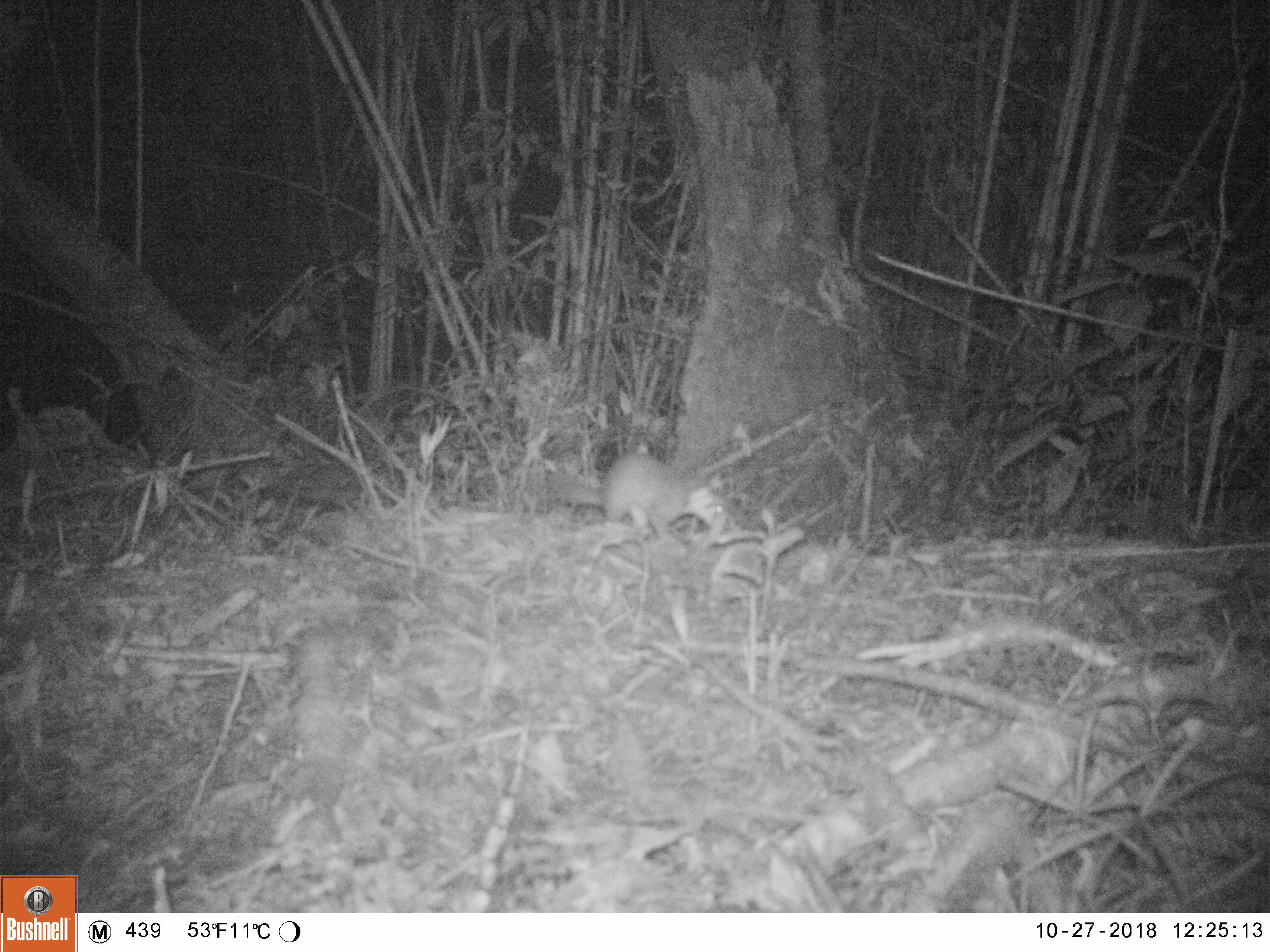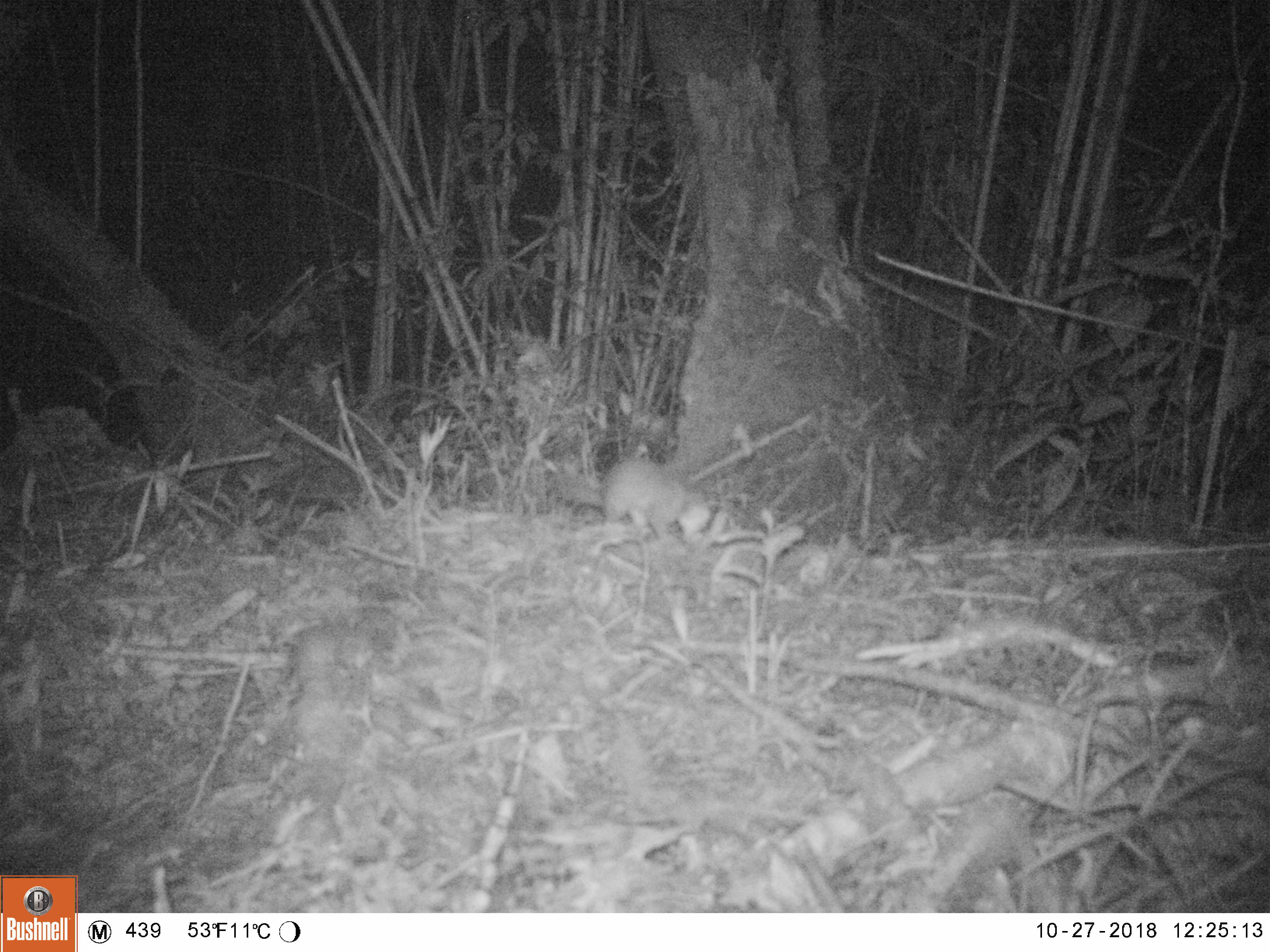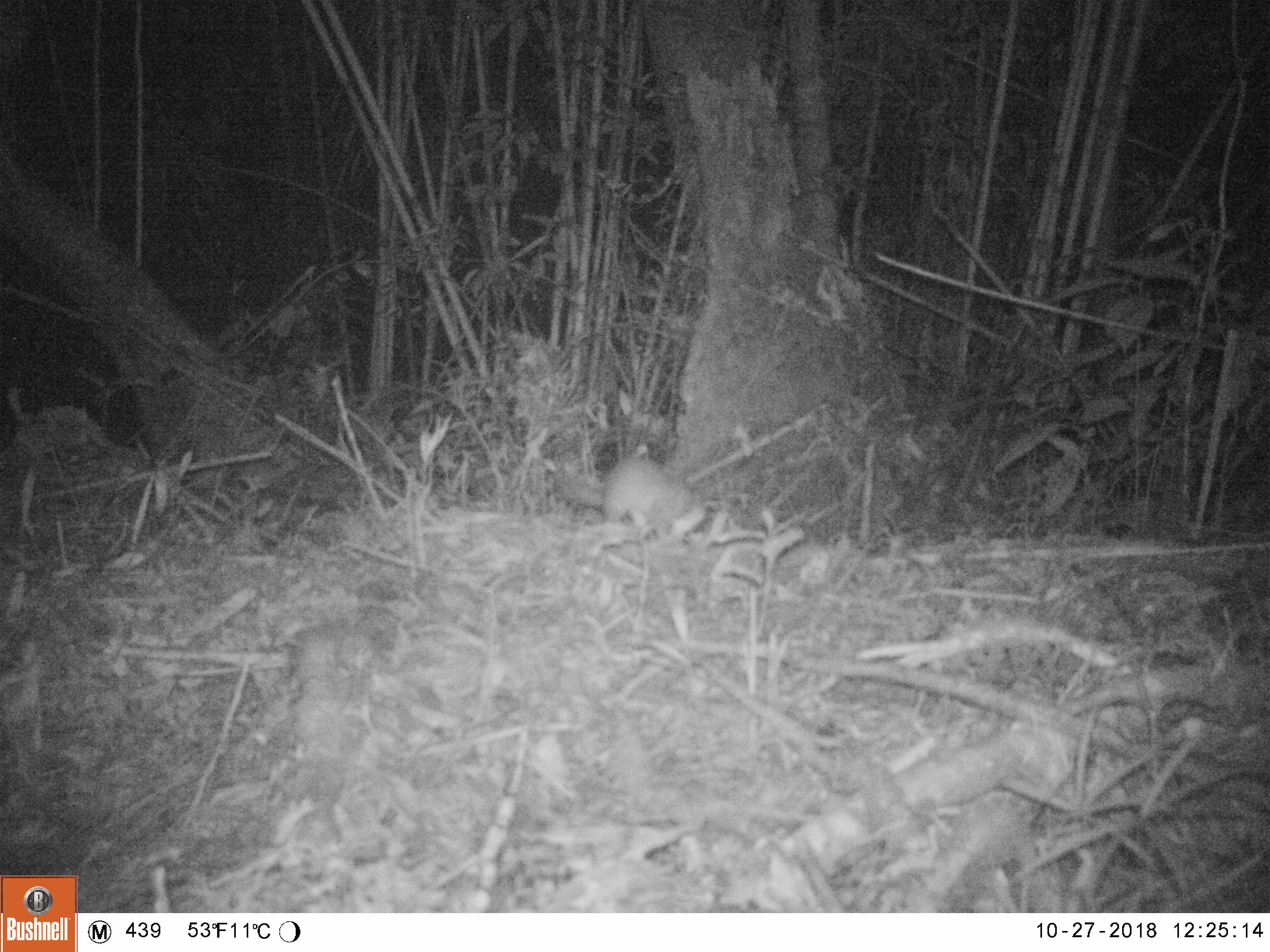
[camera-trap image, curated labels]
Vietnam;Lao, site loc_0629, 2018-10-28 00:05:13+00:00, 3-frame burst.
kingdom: Animalia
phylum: Chordata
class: Mammalia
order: Carnivora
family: Mustelidae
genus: Melogale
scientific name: Melogale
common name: ferret badger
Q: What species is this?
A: Ferret badger (Melogale).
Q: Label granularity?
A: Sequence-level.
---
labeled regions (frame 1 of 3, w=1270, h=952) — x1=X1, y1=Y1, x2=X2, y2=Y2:
ferret badger: x1=545, y1=451, x2=728, y2=539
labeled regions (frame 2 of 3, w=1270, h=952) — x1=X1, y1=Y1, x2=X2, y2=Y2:
ferret badger: x1=546, y1=456, x2=720, y2=544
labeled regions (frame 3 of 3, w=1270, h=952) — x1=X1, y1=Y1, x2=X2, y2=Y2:
ferret badger: x1=551, y1=453, x2=720, y2=545